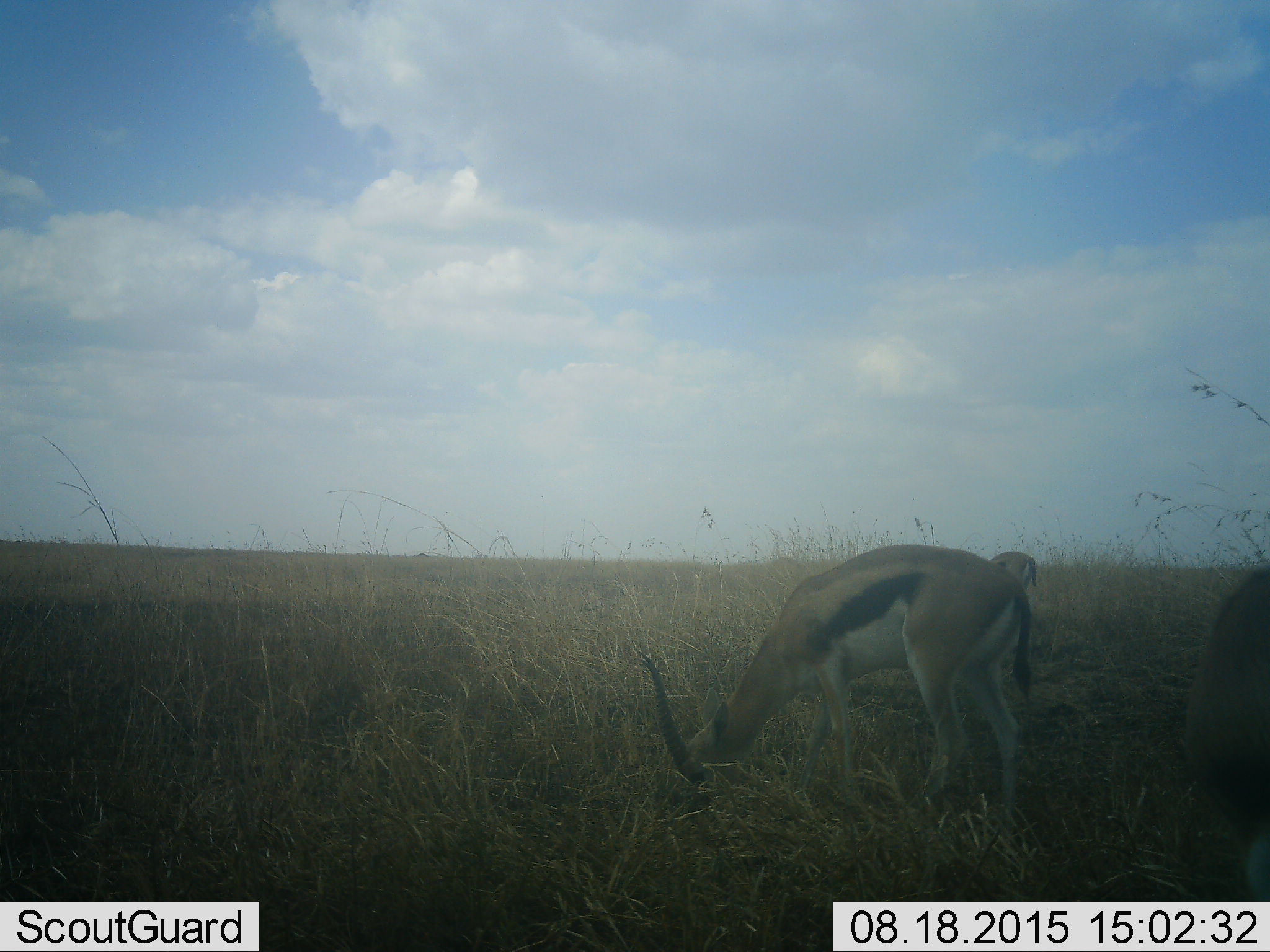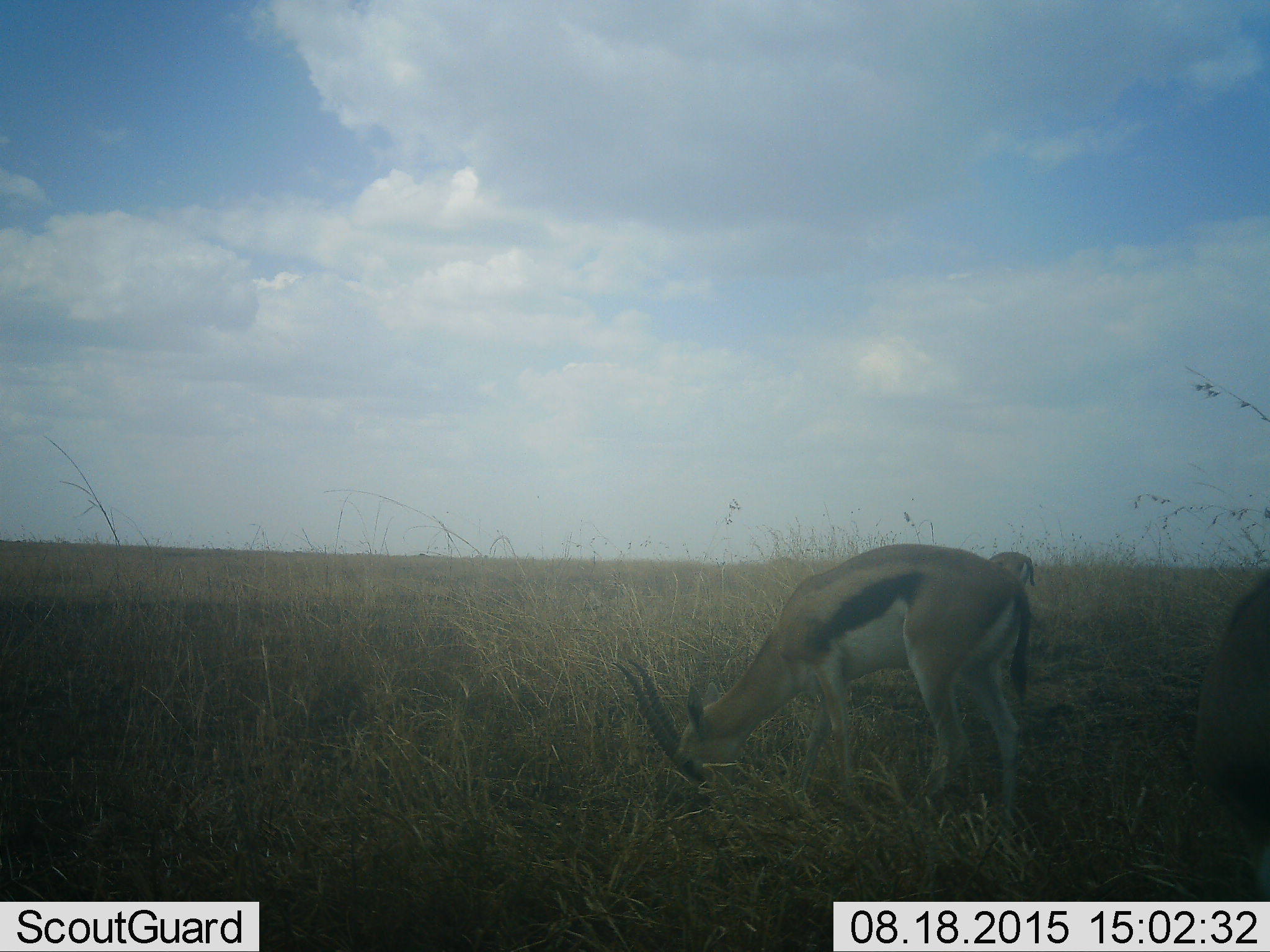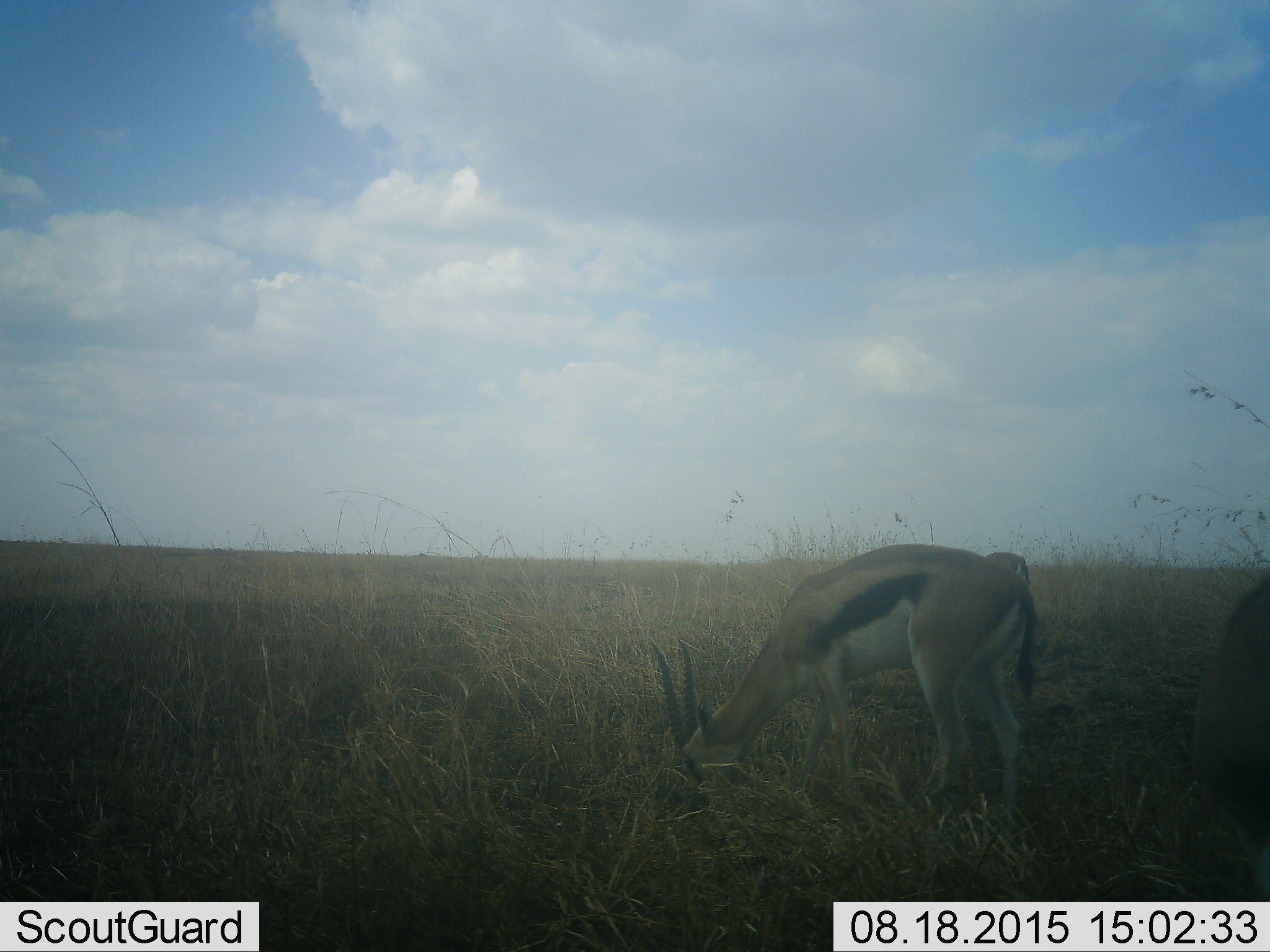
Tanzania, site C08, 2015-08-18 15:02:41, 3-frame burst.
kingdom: Animalia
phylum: Chordata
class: Mammalia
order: Artiodactyla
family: Bovidae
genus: Eudorcas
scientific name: Eudorcas thomsonii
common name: thomson's gazelle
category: gazellethomsons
Gazellethomsons (thomson's gazelle) (Eudorcas thomsonii), count 3. Behavior (volunteer vote fractions): standing 17%, resting 0%, moving 0%, interacting 0%. Young present (vote fraction): 8%. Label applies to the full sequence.